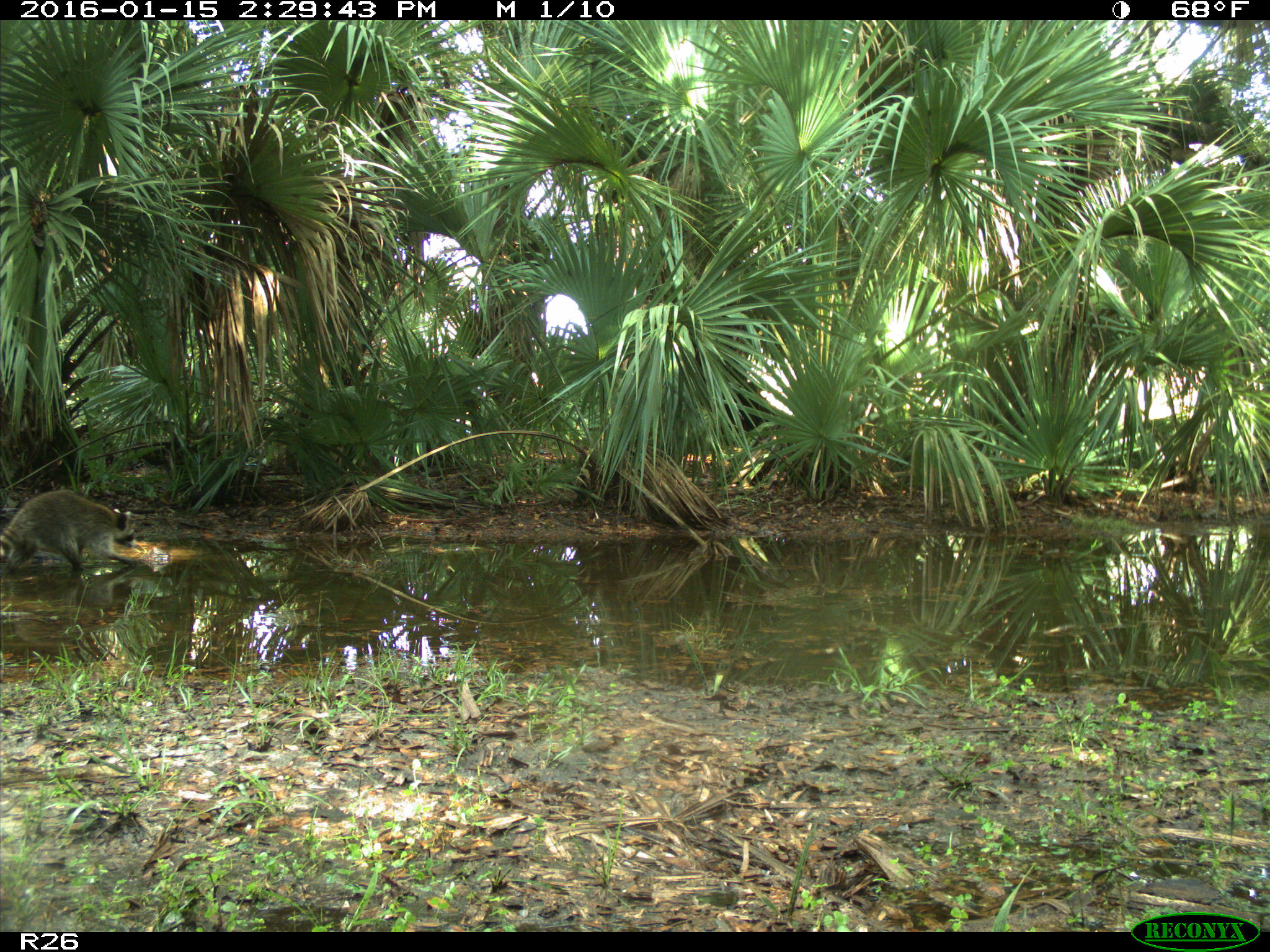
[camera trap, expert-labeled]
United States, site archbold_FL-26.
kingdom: Animalia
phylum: Chordata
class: Mammalia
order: Carnivora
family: Procyonidae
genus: Procyon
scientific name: Procyon lotor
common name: common raccoon